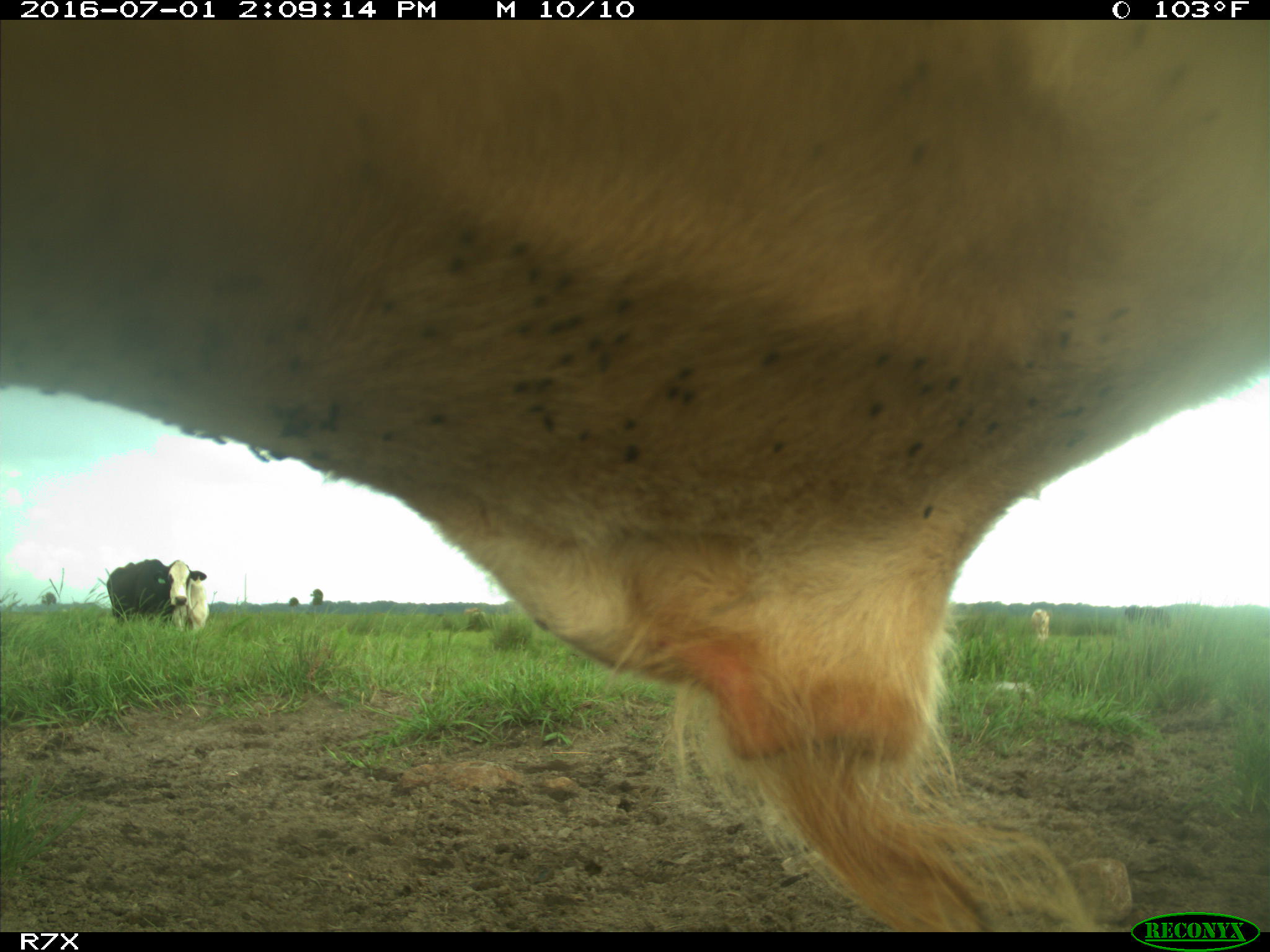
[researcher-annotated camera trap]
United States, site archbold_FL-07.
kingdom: Animalia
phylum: Chordata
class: Mammalia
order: Artiodactyla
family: Bovidae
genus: Bos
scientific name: Bos taurus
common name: domestic cow